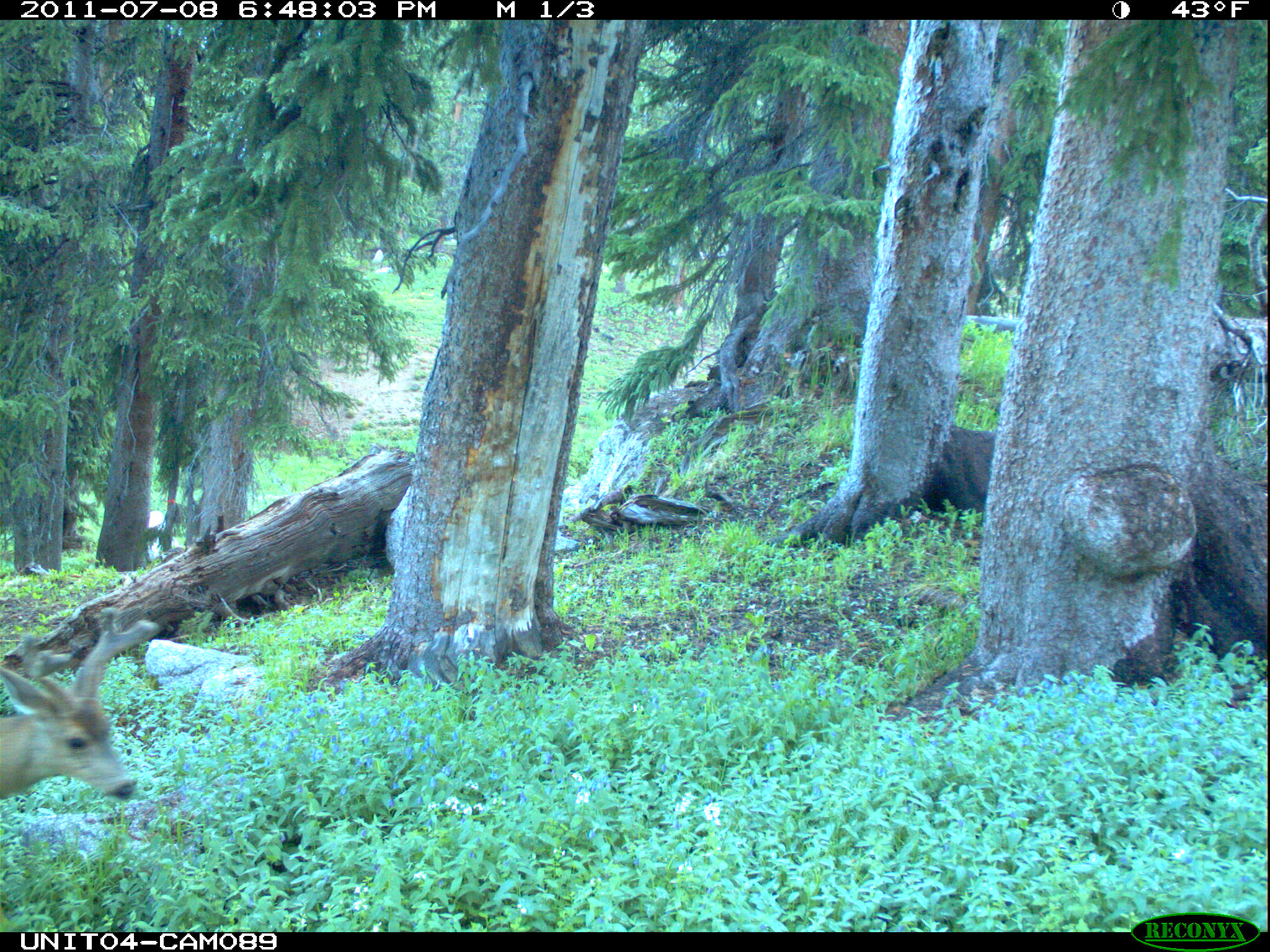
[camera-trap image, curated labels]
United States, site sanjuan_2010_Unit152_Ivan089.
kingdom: Animalia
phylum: Chordata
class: Mammalia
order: Artiodactyla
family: Cervidae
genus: Odocoileus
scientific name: Odocoileus hemionus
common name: mule deer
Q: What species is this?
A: Odocoileus hemionus (mule deer).